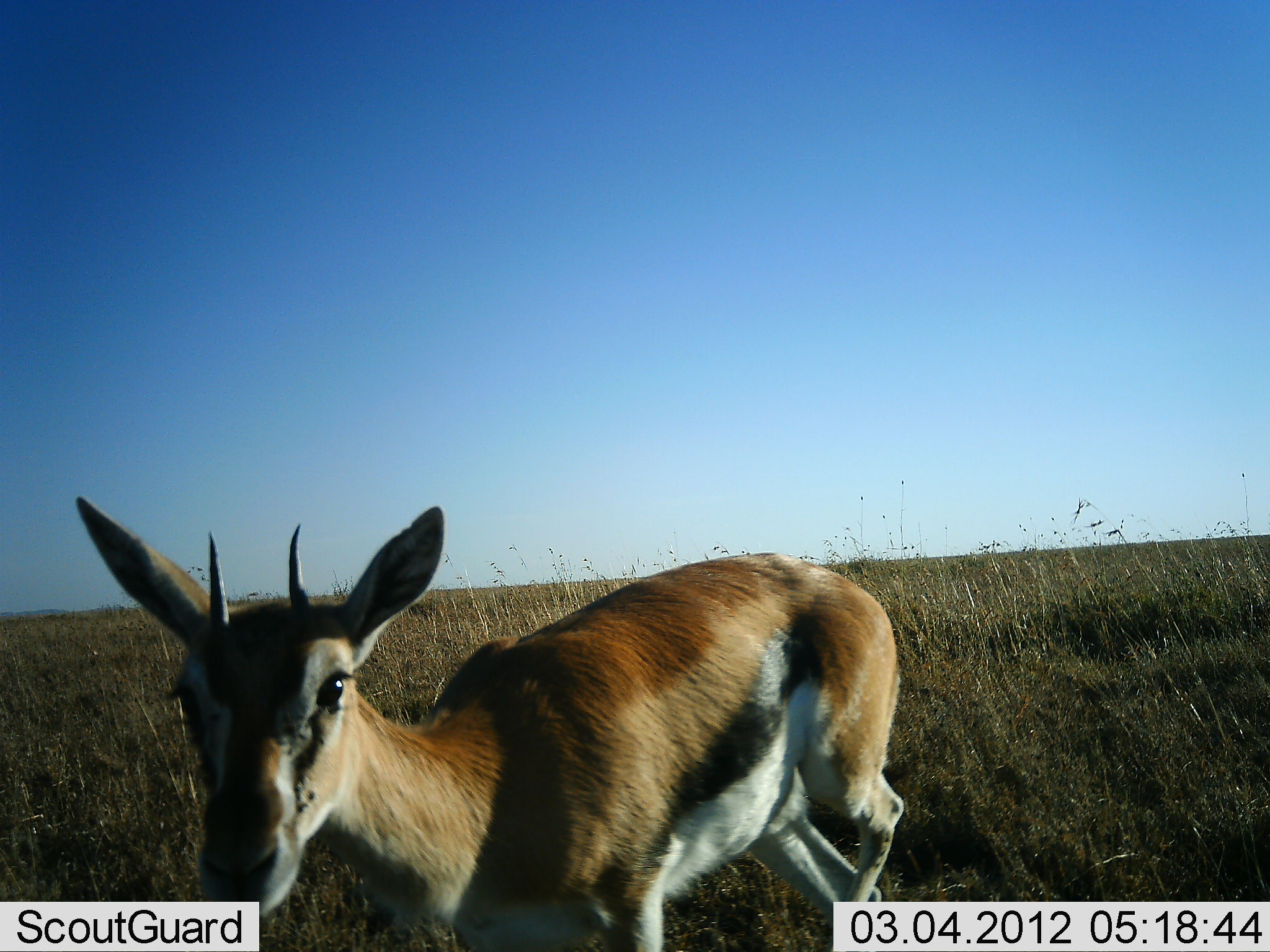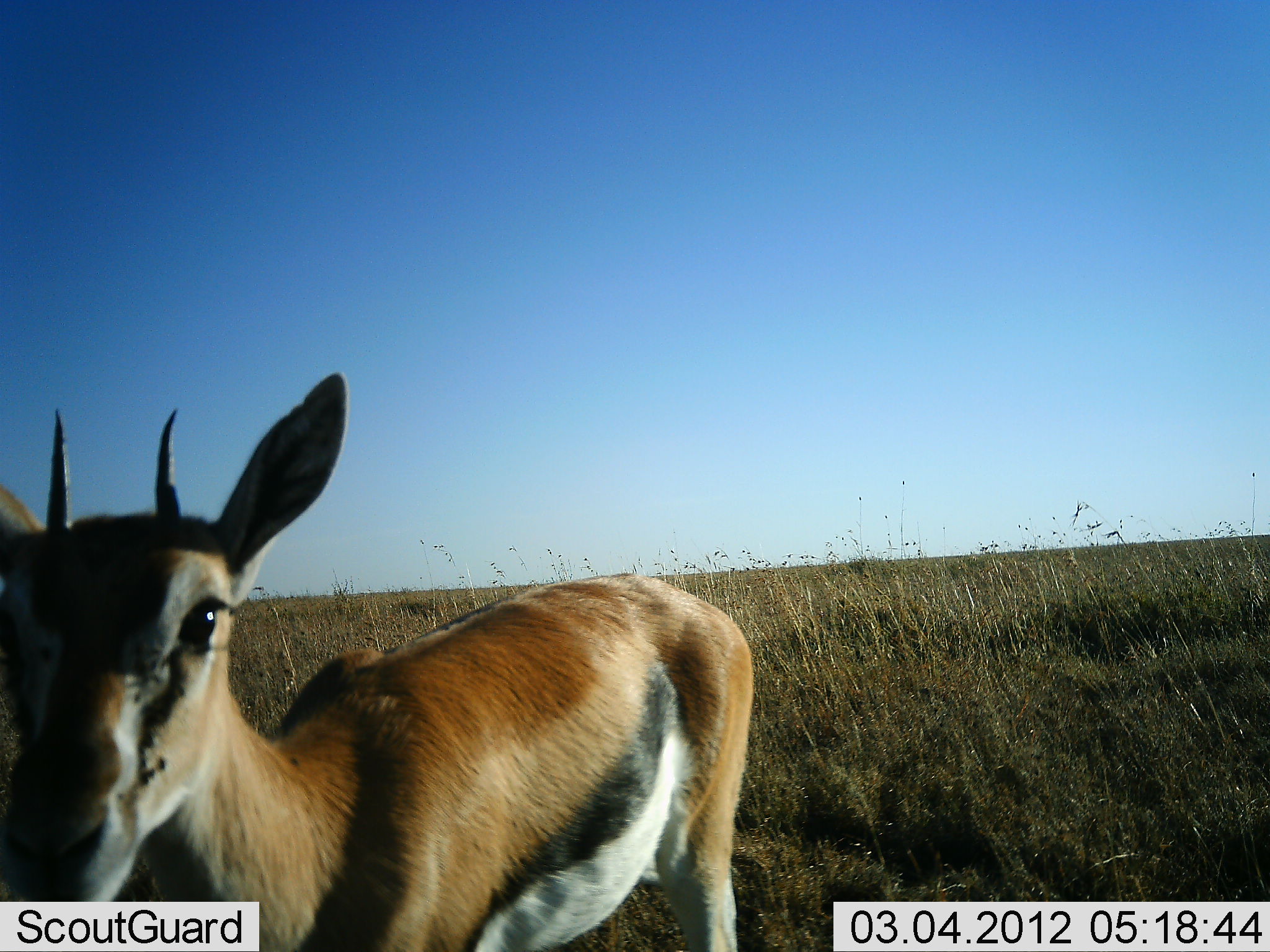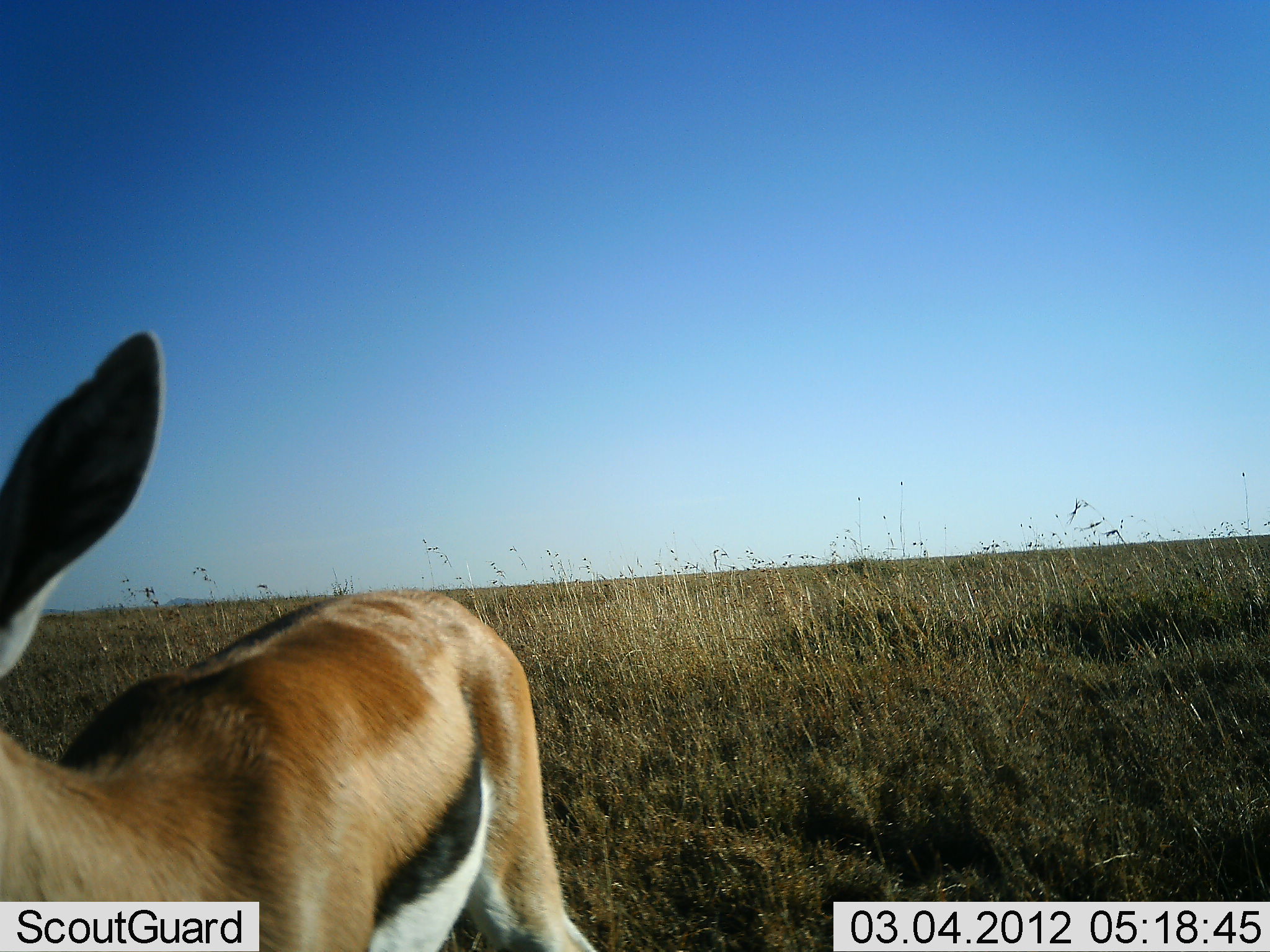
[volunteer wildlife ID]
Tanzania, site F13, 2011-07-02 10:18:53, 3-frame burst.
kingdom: Animalia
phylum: Chordata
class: Mammalia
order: Artiodactyla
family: Bovidae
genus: Eudorcas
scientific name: Eudorcas thomsonii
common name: thomson's gazelle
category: gazellethomsons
Gazellethomsons (thomson's gazelle) (Eudorcas thomsonii), count 1. Behavior (volunteer vote fractions): standing 58%, resting 0%, moving 42%, interacting 0%. Young present (vote fraction): 0%. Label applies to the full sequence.